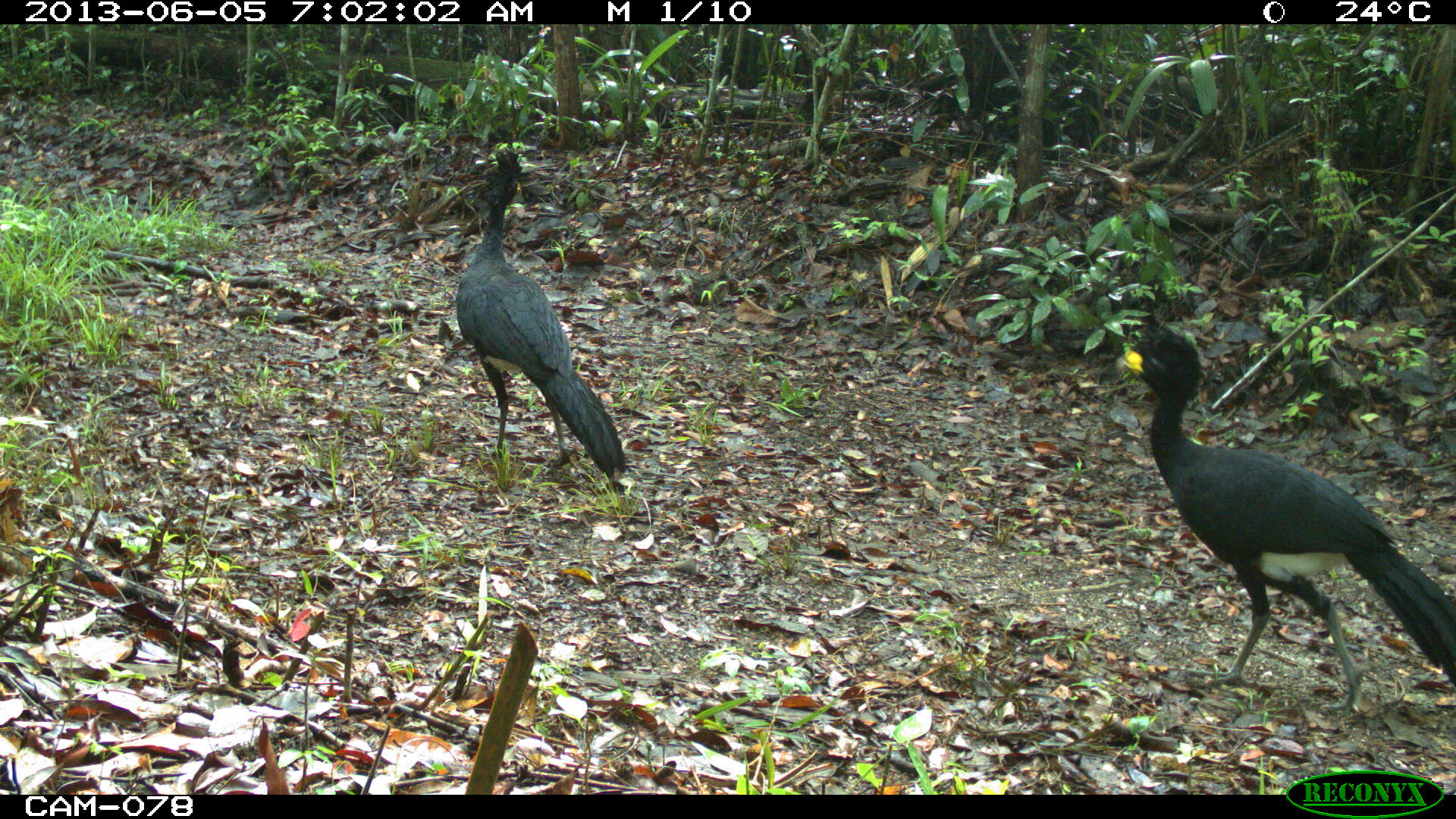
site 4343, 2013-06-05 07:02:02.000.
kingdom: Animalia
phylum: Chordata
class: Aves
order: Galliformes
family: Cracidae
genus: Crax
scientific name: Crax rubra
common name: great curassow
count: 2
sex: male